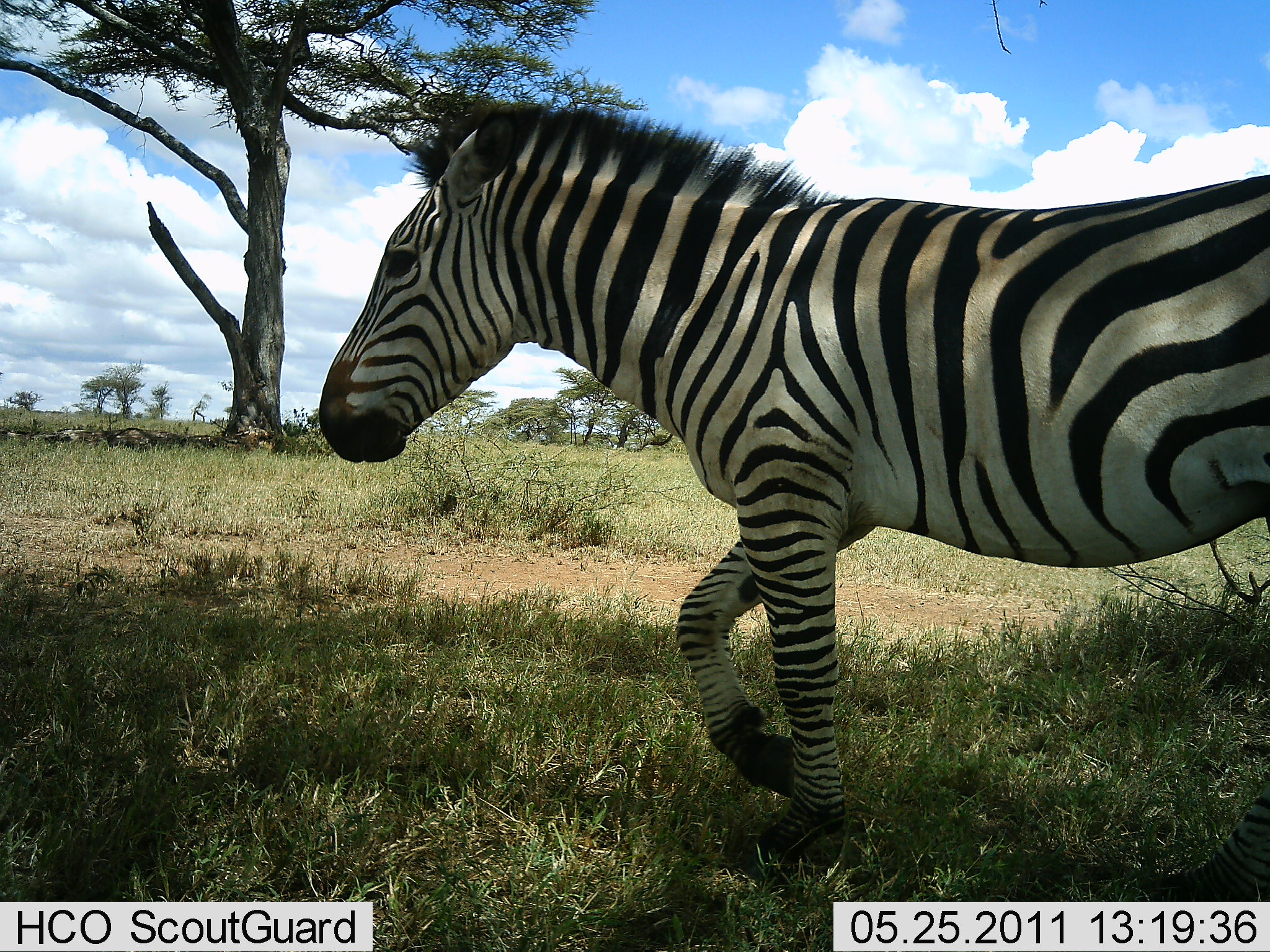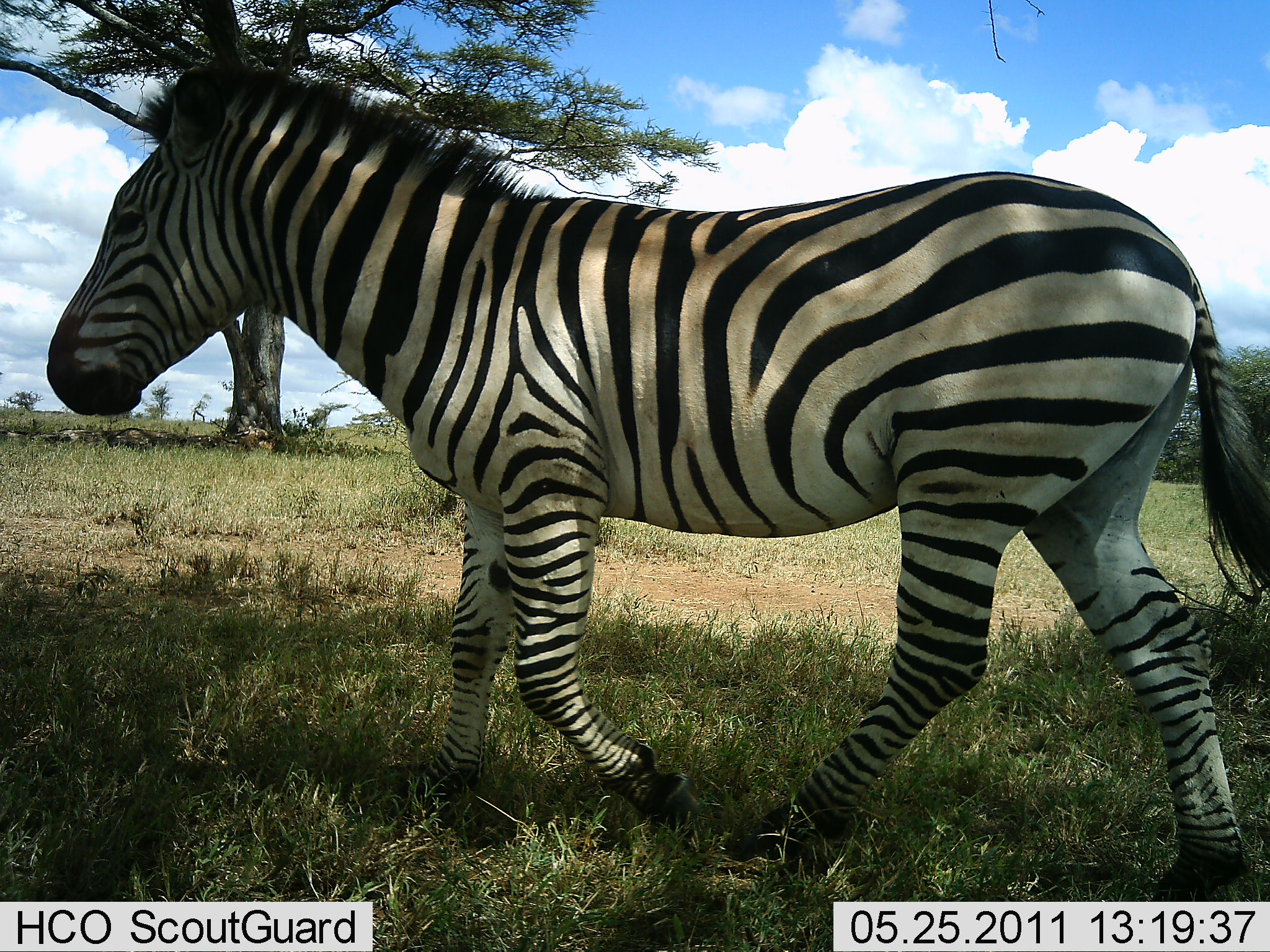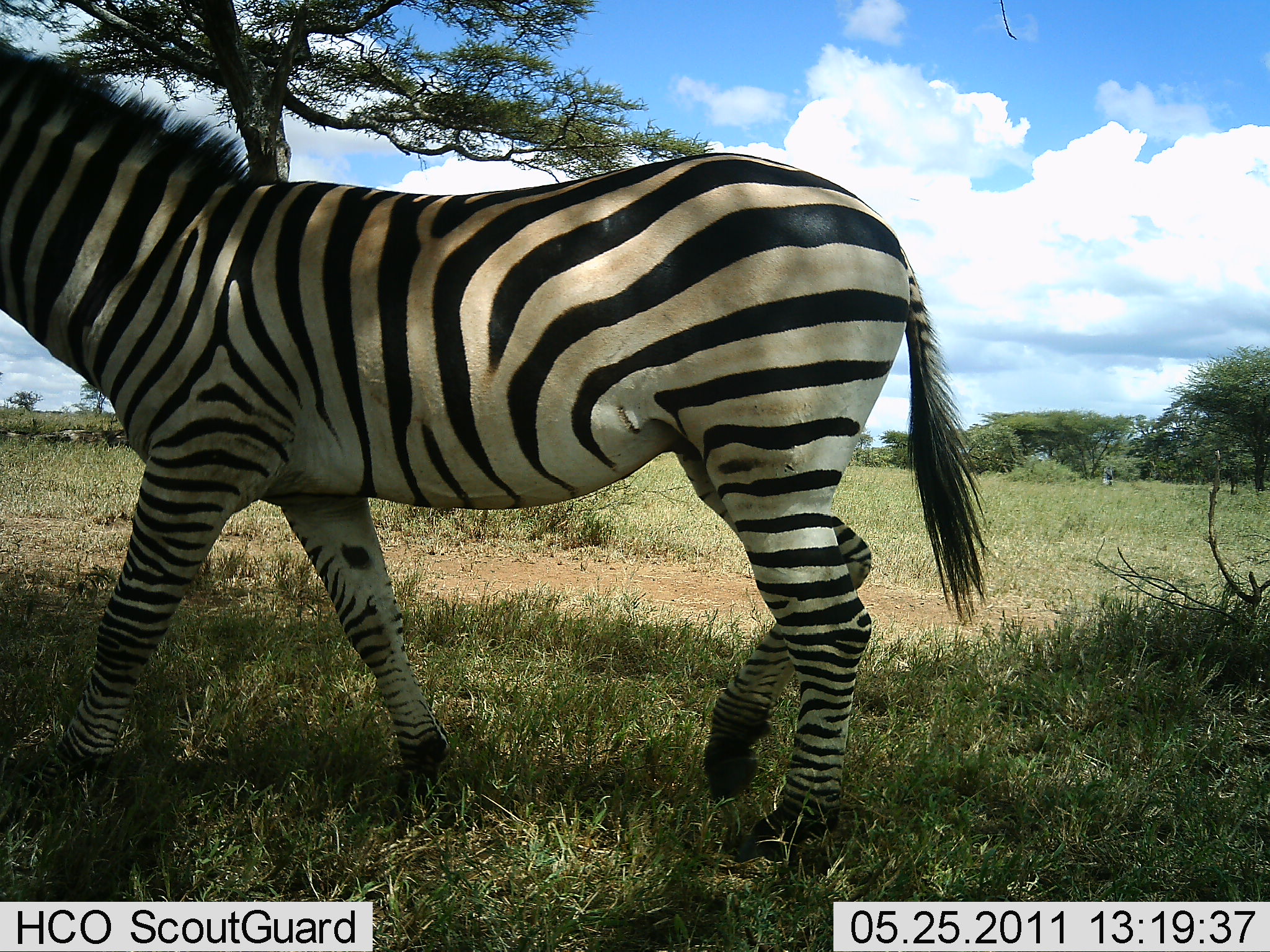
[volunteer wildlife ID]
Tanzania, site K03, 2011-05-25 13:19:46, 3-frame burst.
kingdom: Animalia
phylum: Chordata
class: Mammalia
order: Perissodactyla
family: Equidae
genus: Equus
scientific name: Equus quagga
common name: plains zebra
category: zebra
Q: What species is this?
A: Zebra (plains zebra) (Equus quagga).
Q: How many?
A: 1.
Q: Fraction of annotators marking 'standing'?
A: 0%.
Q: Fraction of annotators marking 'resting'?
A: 0%.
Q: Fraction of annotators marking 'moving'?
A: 100%.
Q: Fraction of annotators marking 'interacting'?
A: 0%.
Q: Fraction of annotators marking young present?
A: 0%.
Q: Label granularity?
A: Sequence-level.